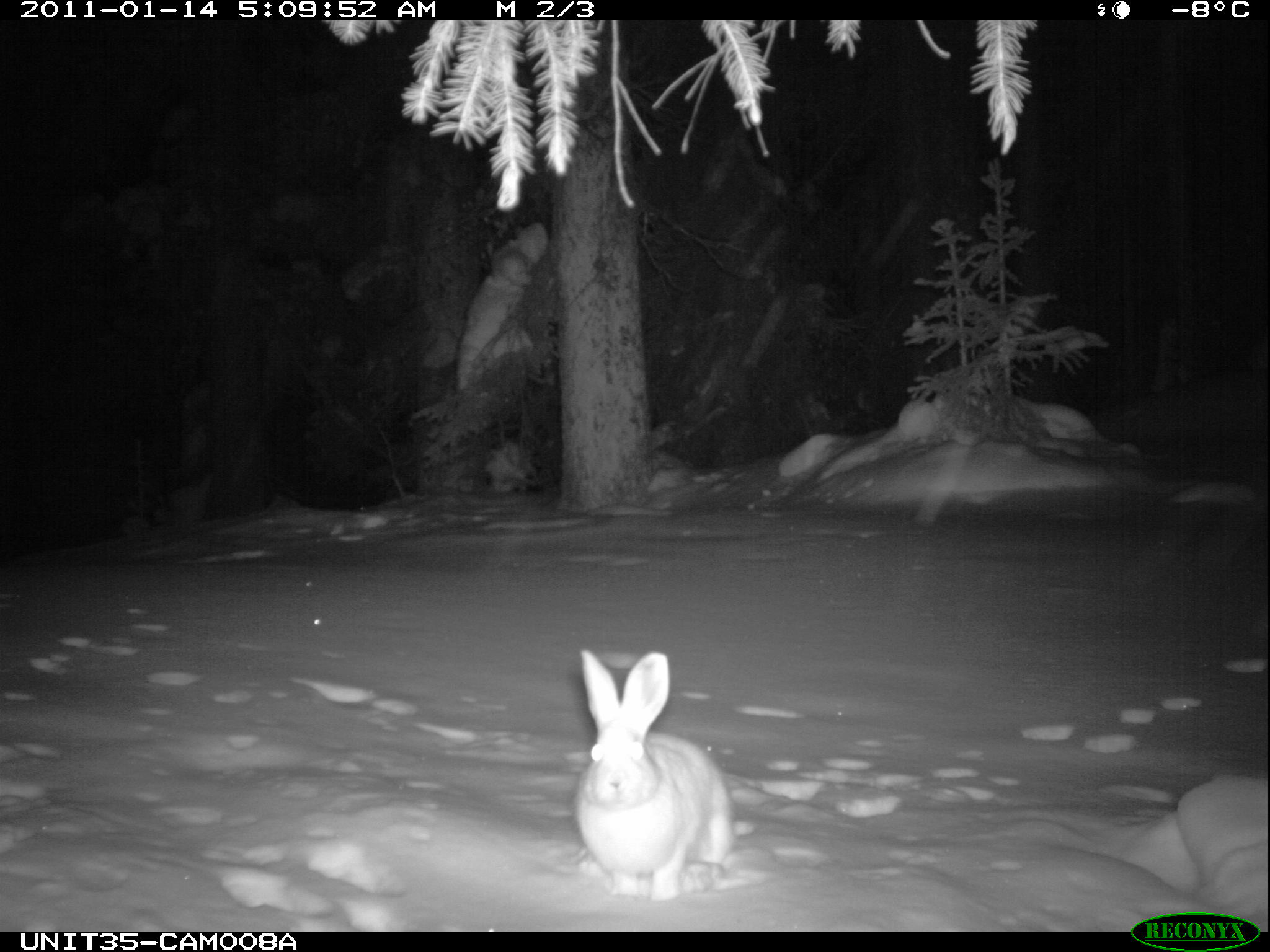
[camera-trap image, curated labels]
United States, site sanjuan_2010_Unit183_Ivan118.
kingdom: Animalia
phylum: Chordata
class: Mammalia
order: Lagomorpha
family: Leporidae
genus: Lepus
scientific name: Lepus americanus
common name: snowshoe hare